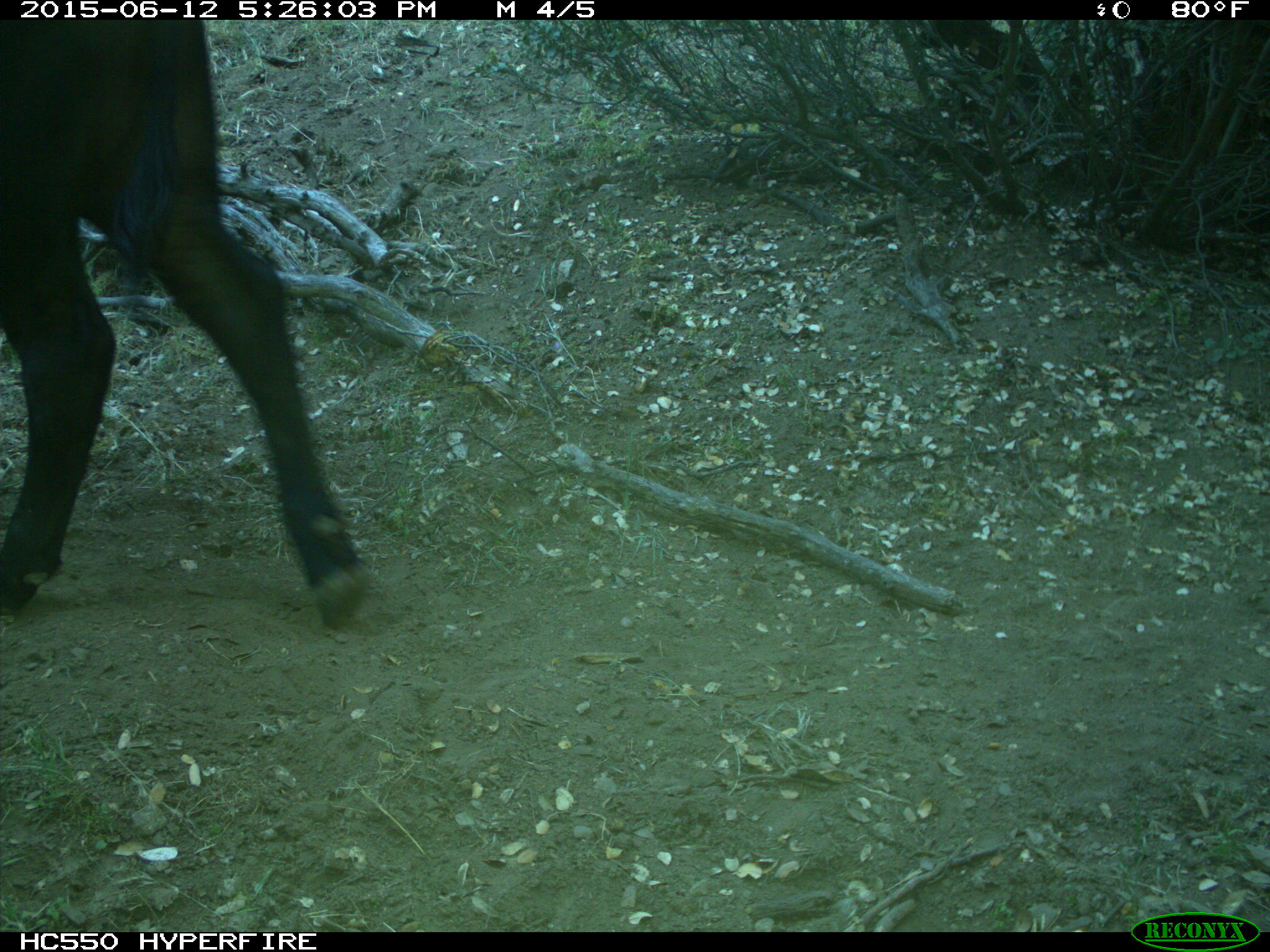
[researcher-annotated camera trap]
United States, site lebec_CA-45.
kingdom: Animalia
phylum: Chordata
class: Mammalia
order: Artiodactyla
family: Bovidae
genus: Bos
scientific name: Bos taurus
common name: domestic cow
Bos taurus (domestic cow).